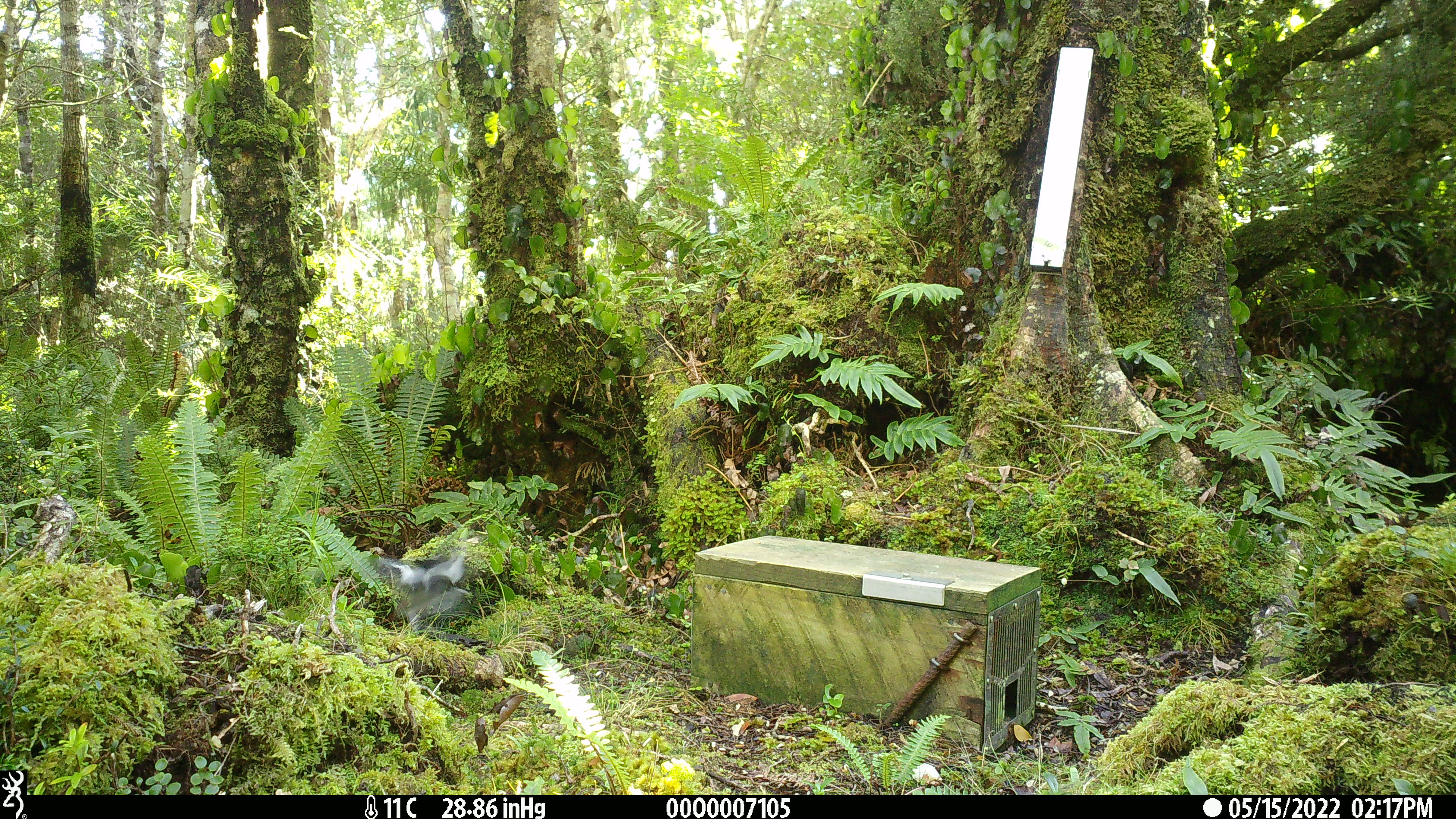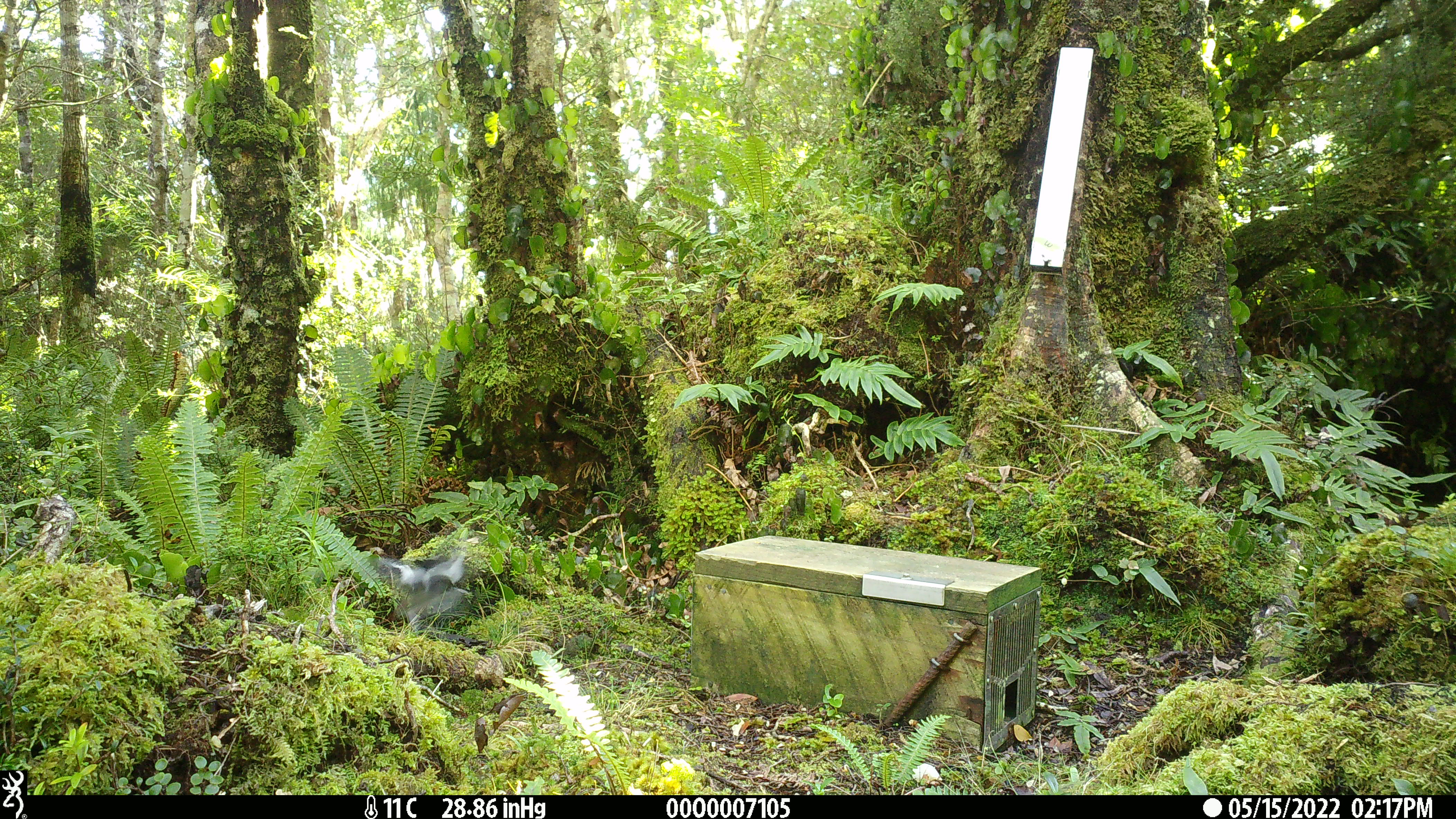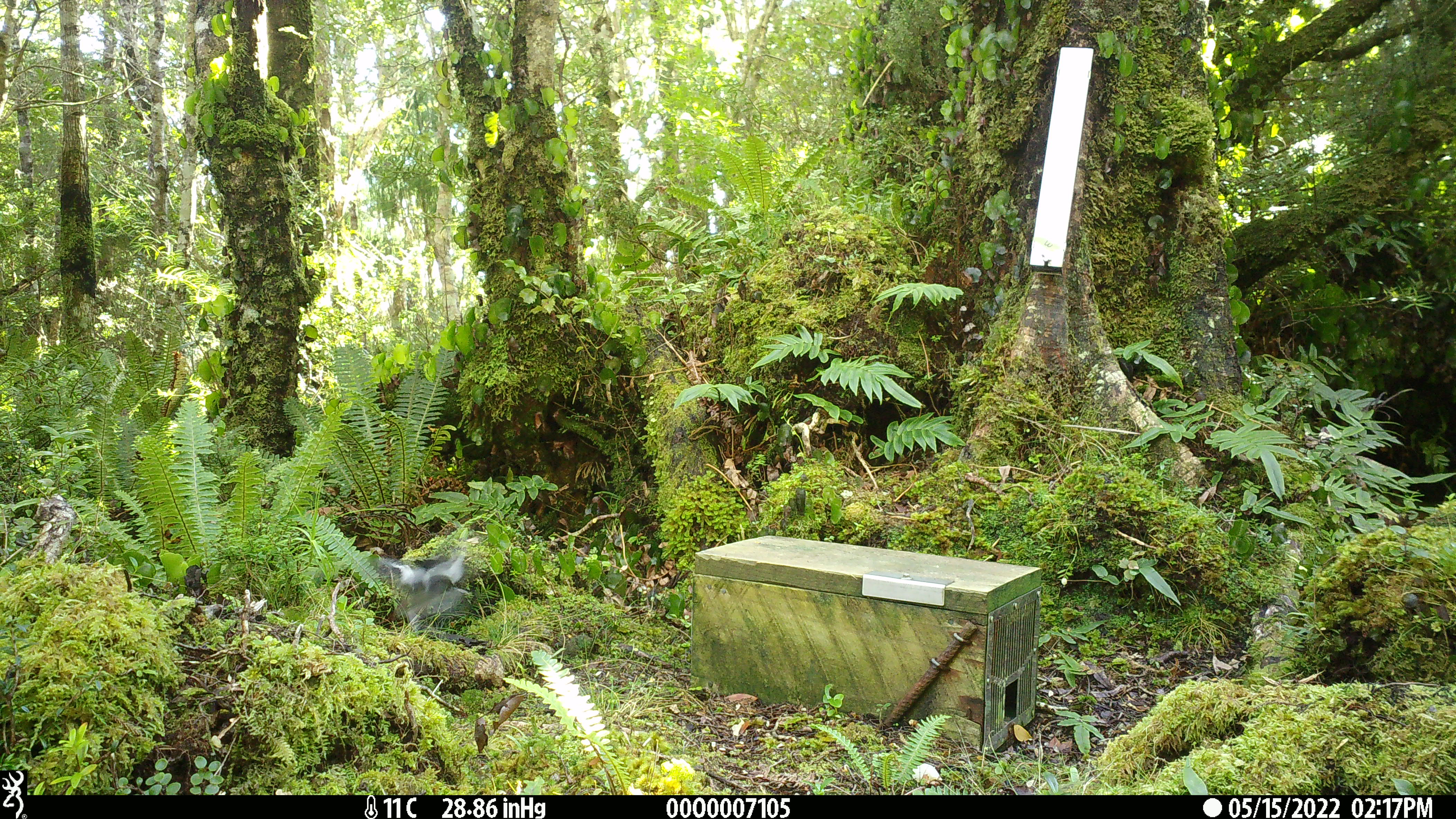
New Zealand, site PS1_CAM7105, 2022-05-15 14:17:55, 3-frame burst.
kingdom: Animalia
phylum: Chordata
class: Aves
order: Passeriformes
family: Petroicidae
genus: Petroica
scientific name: Petroica macrocephala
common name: tomtit